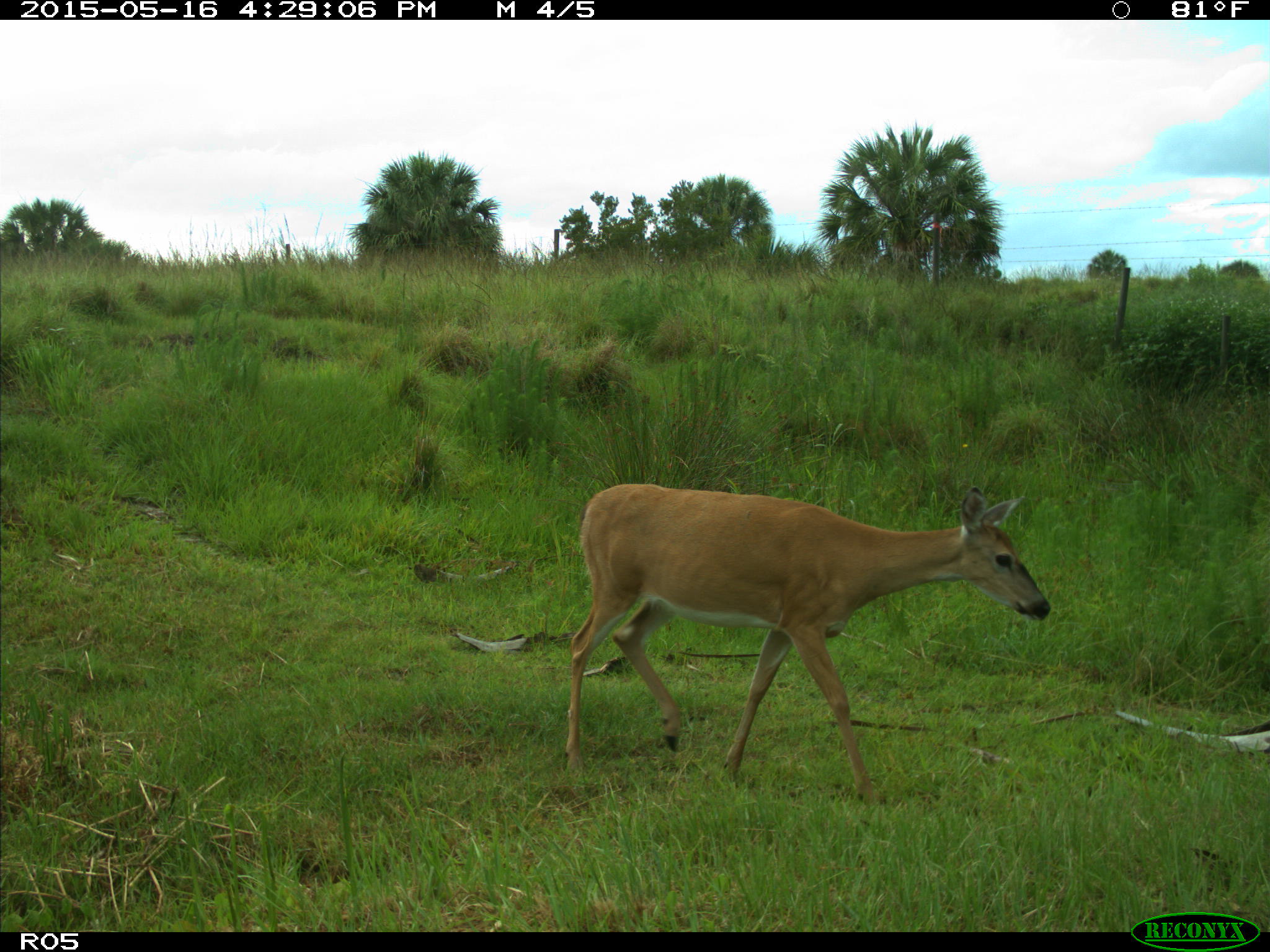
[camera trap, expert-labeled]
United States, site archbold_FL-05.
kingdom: Animalia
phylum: Chordata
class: Mammalia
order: Artiodactyla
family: Cervidae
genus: Odocoileus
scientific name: Odocoileus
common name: deer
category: unidentified deer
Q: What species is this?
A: Unidentified deer (deer) (Odocoileus).